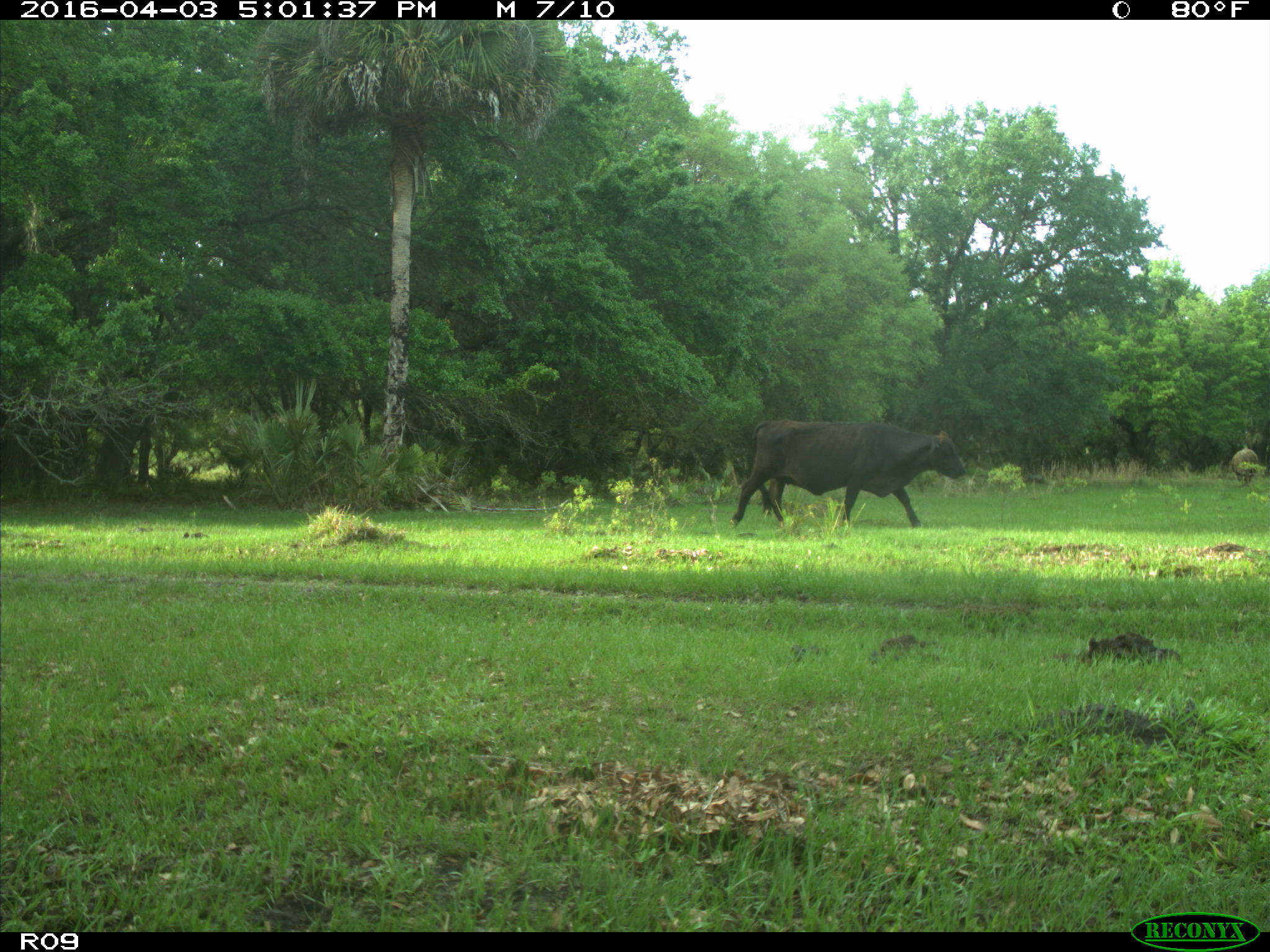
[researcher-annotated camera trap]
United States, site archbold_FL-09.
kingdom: Animalia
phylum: Chordata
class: Mammalia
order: Artiodactyla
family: Bovidae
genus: Bos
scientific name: Bos taurus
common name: domestic cow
Bos taurus (domestic cow).